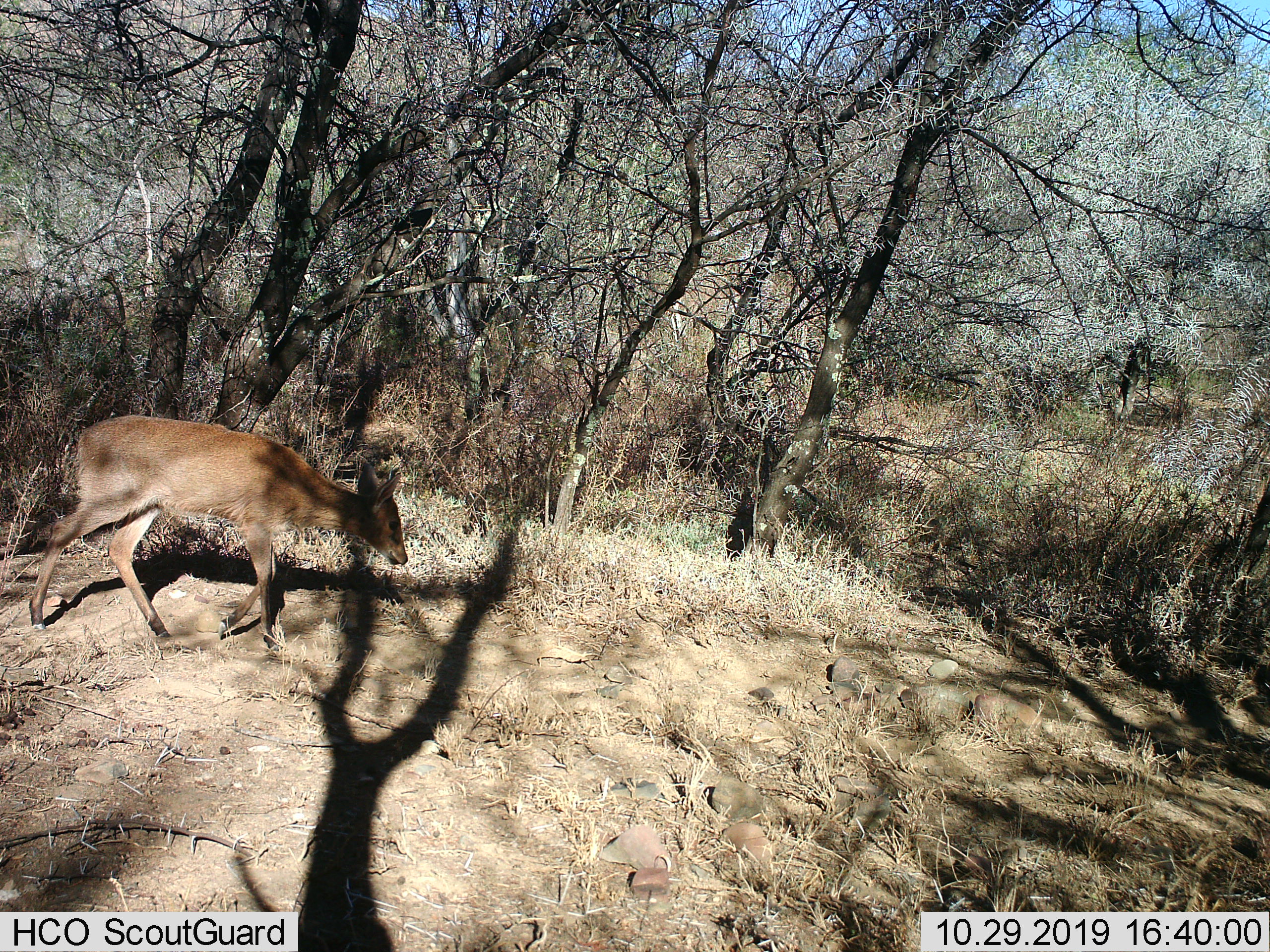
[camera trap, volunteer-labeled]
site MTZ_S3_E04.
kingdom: Animalia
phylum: Chordata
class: Mammalia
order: Artiodactyla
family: Cervidae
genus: Dama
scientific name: Dama dama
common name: fallow deer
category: fallowdeer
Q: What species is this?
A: Fallowdeer (fallow deer) (Dama dama).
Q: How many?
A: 1.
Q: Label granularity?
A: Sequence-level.